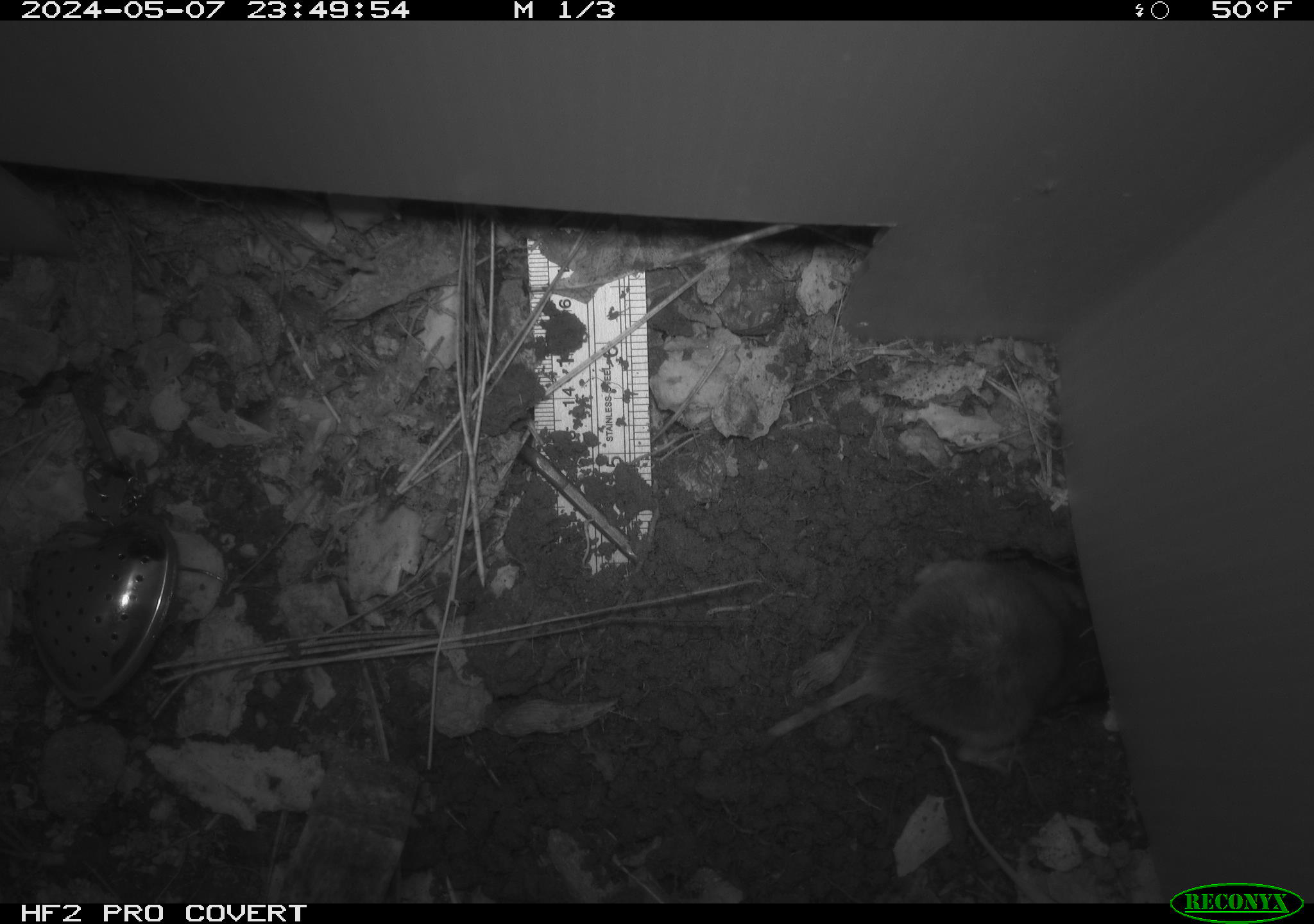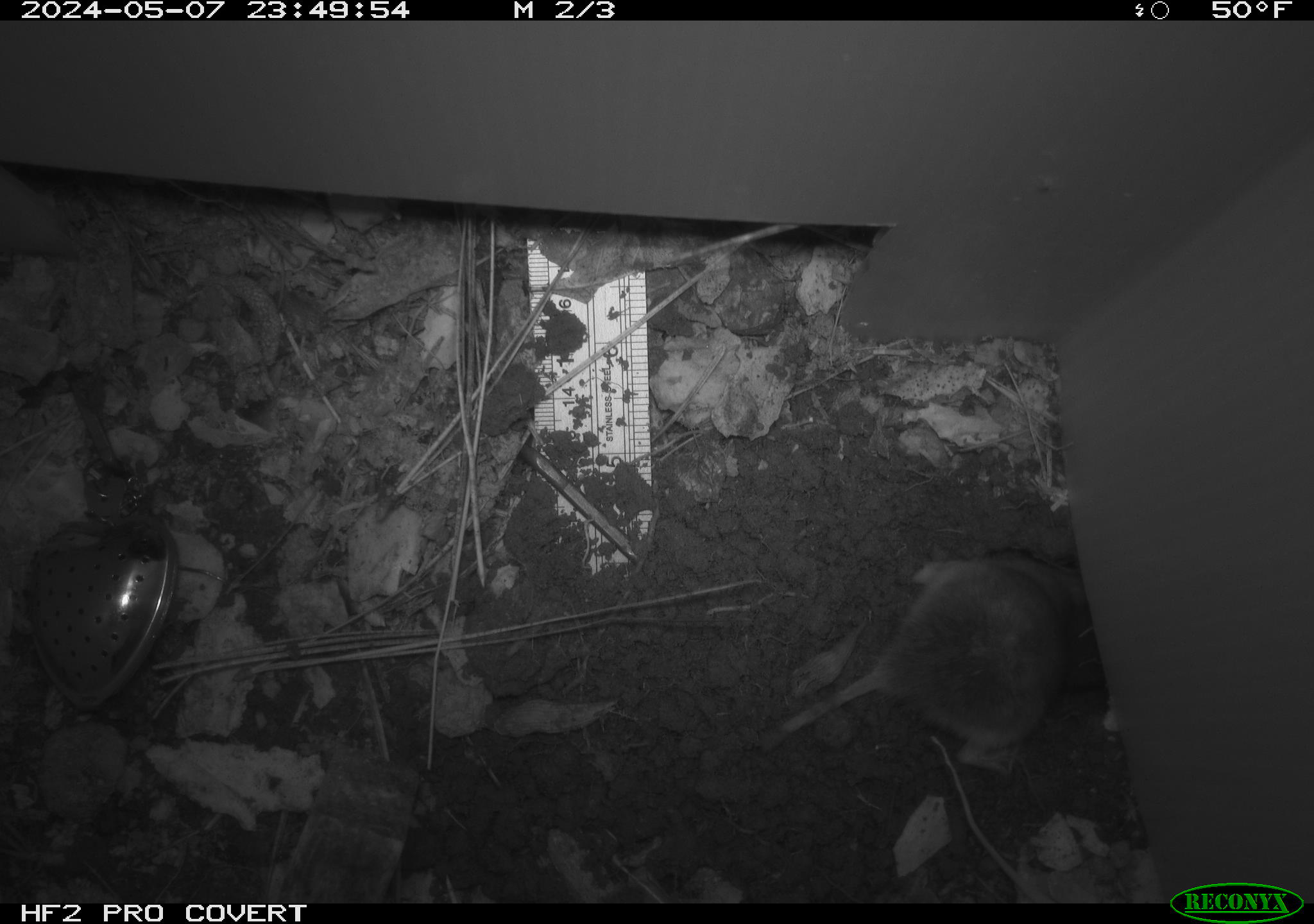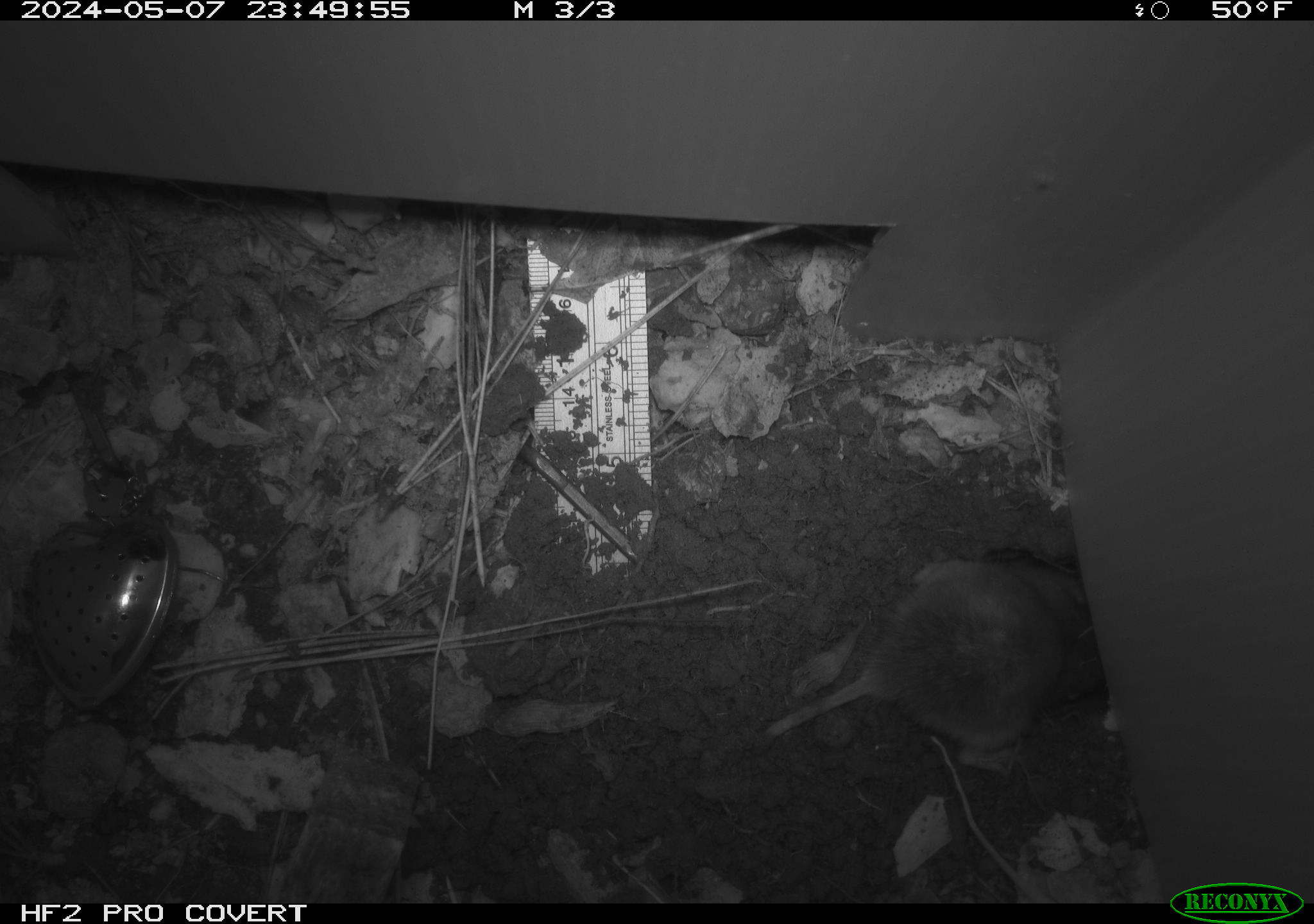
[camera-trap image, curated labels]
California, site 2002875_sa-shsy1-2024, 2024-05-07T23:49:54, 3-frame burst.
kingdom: Animalia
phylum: Chordata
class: Mammalia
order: Rodentia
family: Geomyidae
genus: Thomomys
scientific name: Thomomys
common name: smooth-toothed pocket gophers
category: thomomys species